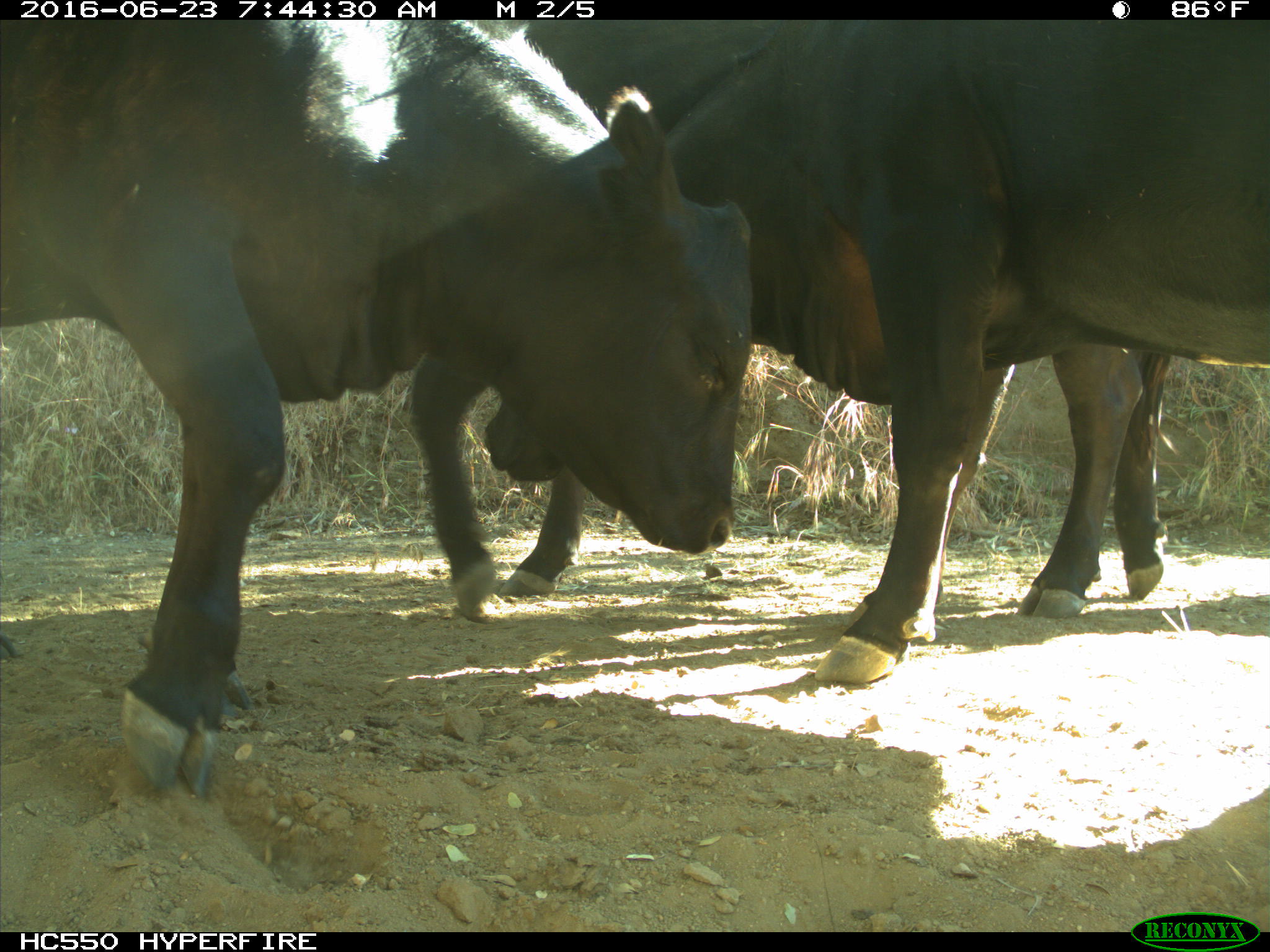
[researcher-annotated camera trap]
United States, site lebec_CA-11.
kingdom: Animalia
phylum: Chordata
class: Mammalia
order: Artiodactyla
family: Bovidae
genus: Bos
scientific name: Bos taurus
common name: domestic cow